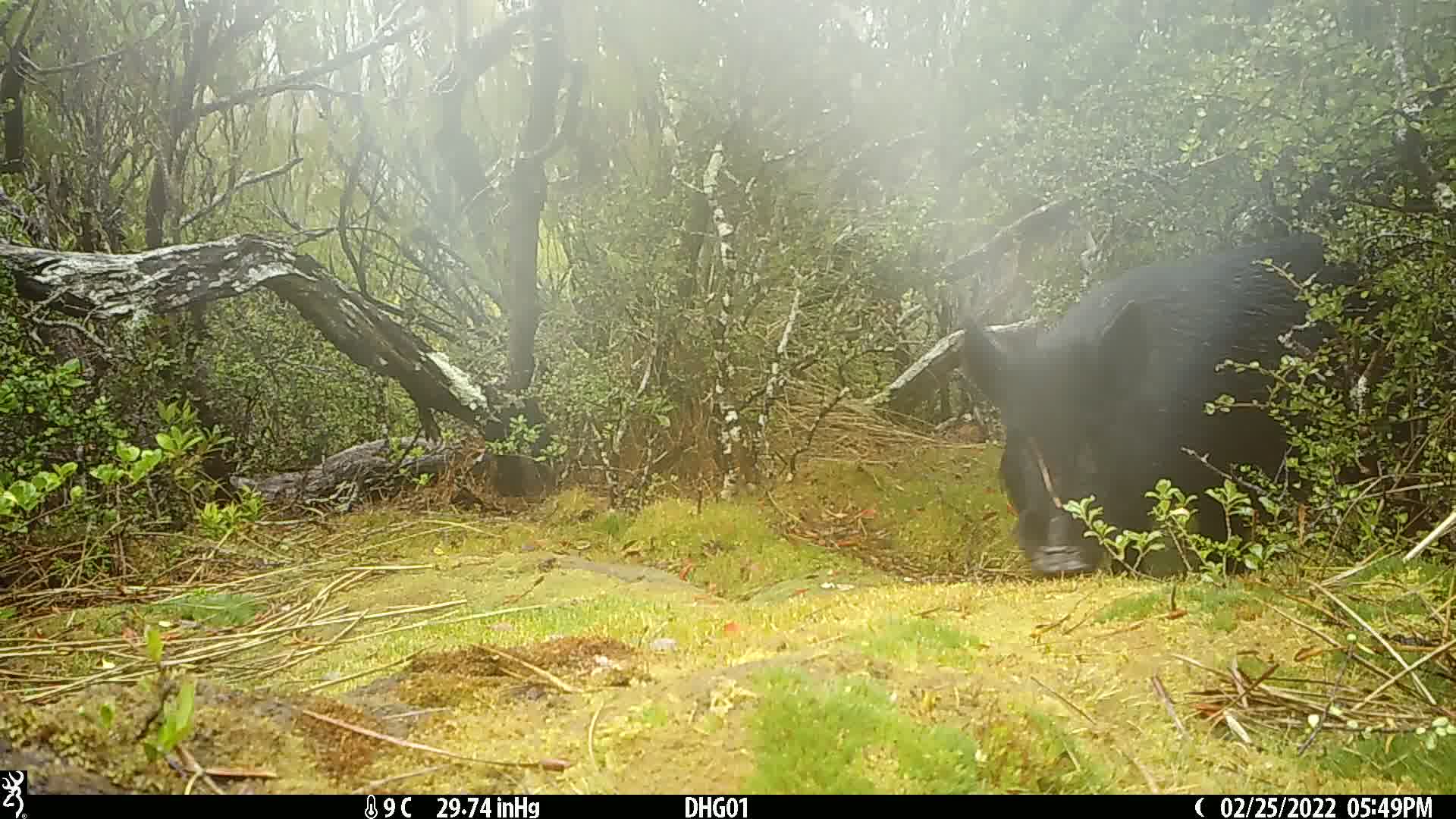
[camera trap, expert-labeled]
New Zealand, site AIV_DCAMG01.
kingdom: Animalia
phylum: Chordata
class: Mammalia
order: Artiodactyla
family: Suidae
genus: Sus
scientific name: Sus scrofa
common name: pig